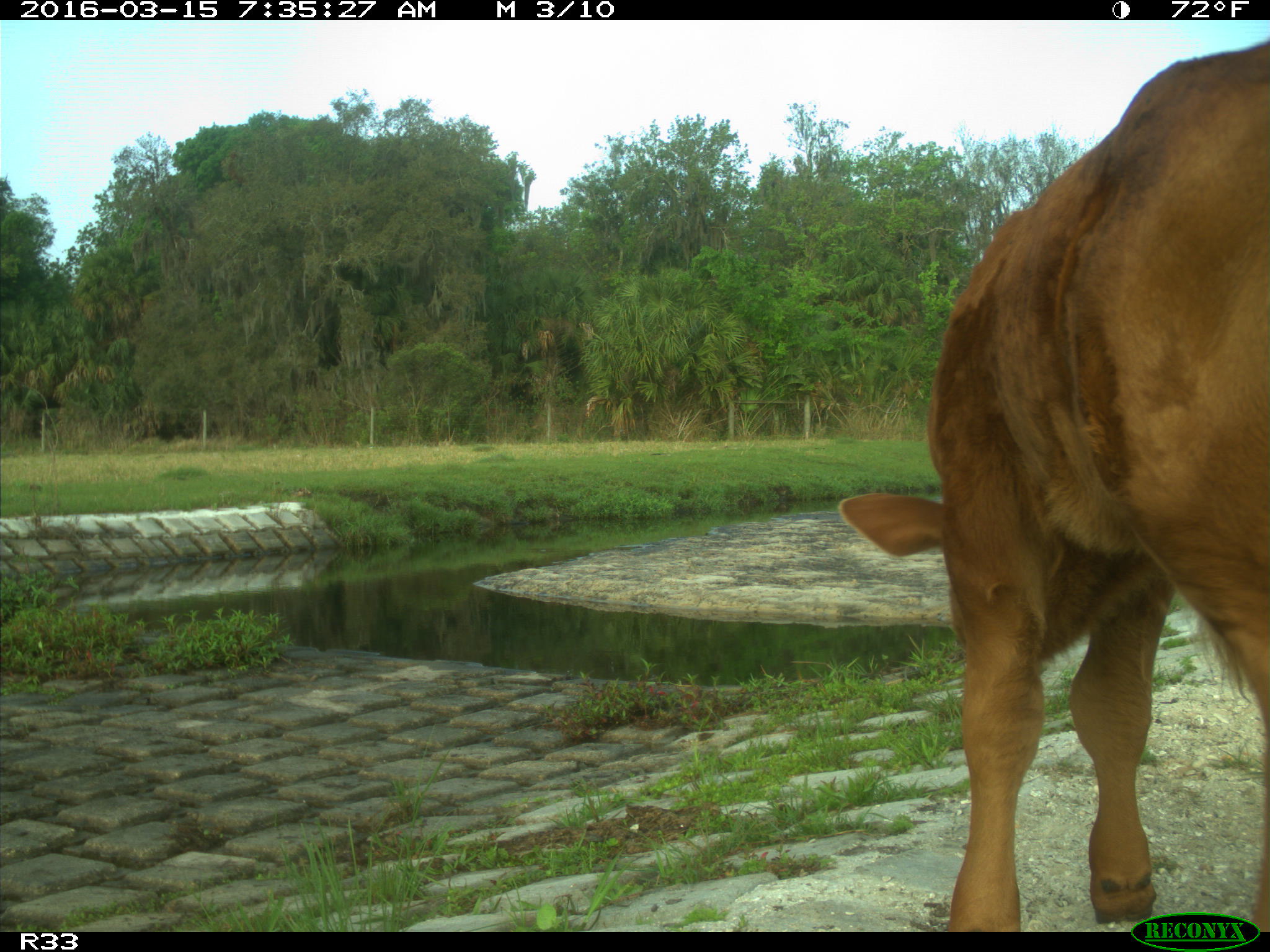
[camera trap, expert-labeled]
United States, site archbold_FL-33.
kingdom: Animalia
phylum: Chordata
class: Mammalia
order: Artiodactyla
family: Bovidae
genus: Bos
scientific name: Bos taurus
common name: domestic cow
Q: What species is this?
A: Bos taurus (domestic cow).